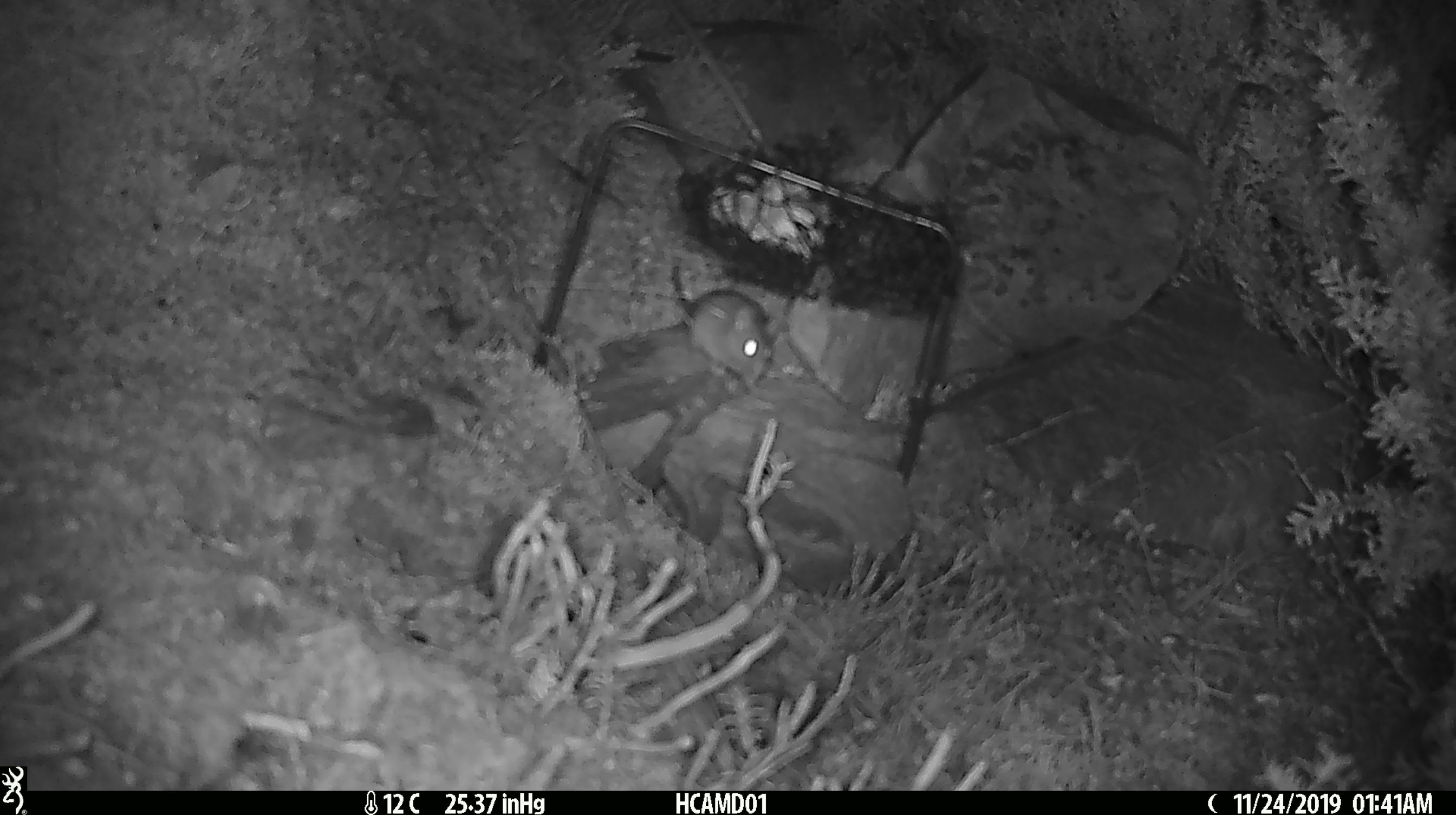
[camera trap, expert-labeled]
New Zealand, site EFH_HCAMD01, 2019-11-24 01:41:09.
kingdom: Animalia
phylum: Chordata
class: Mammalia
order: Rodentia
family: Muridae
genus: Mus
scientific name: Mus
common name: mouse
Mouse (Mus).